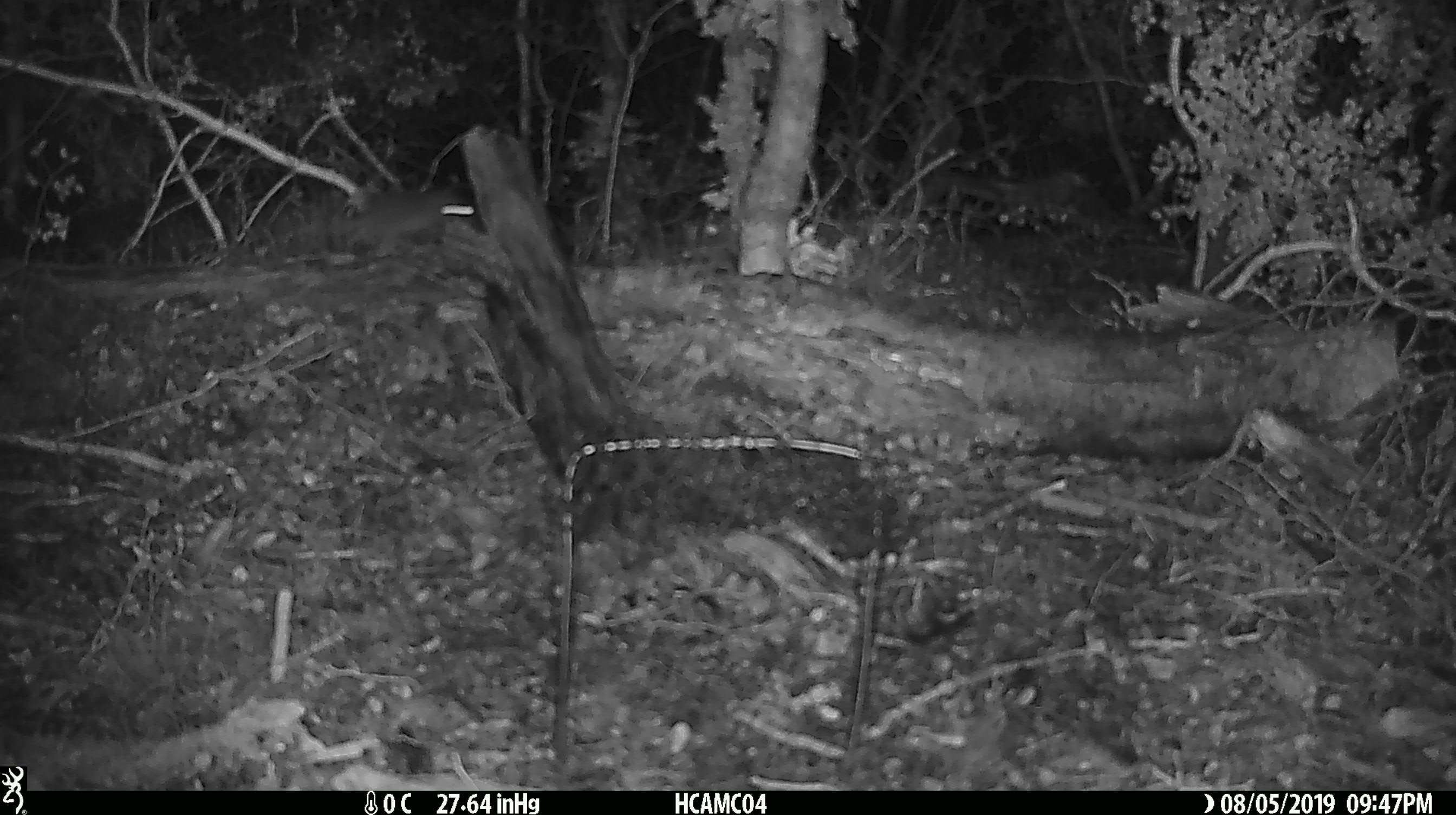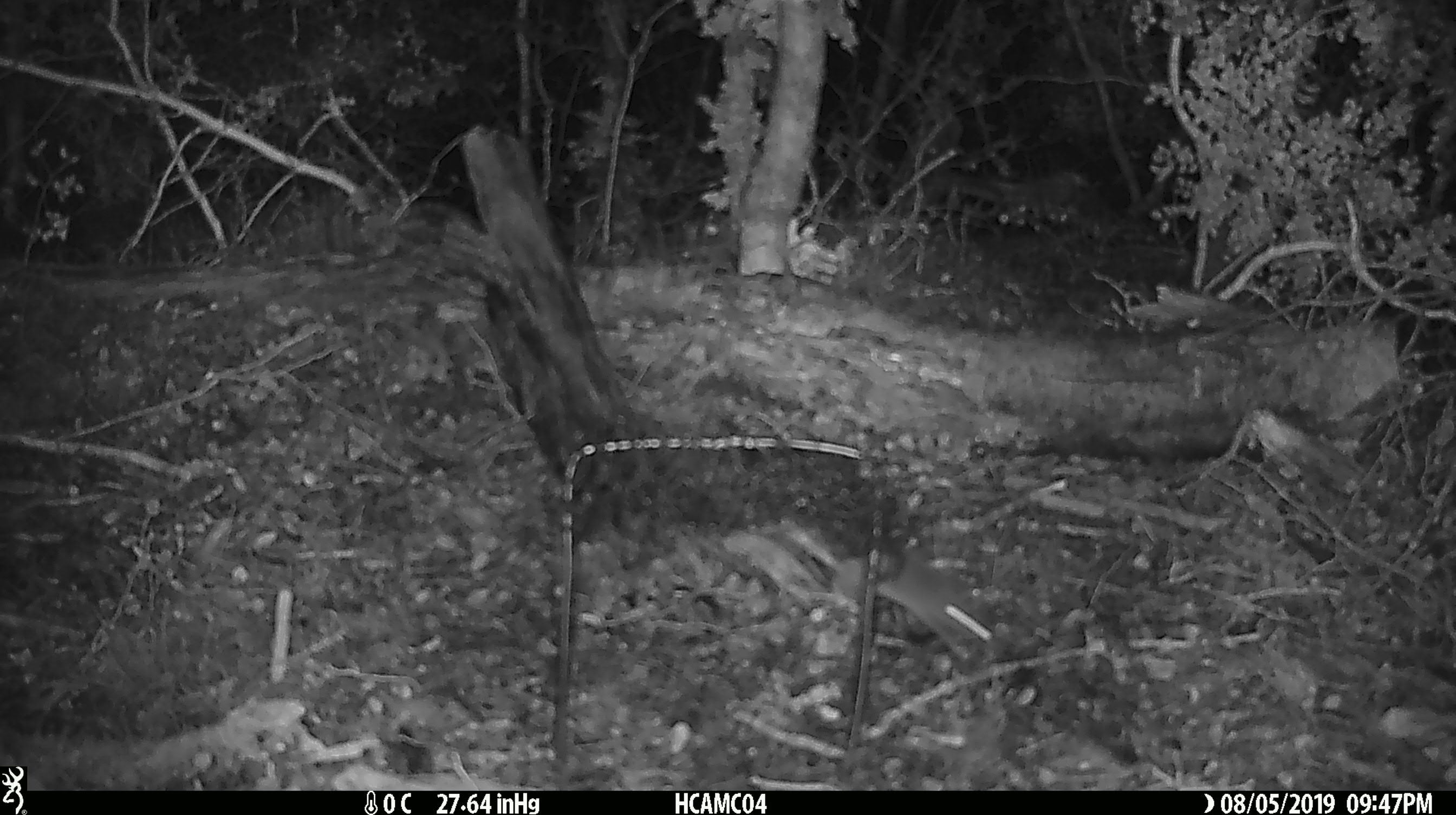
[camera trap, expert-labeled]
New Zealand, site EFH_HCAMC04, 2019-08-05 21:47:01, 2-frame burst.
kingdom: Animalia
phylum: Chordata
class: Mammalia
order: Rodentia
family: Muridae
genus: Mus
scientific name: Mus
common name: mouse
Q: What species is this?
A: Mouse (Mus).